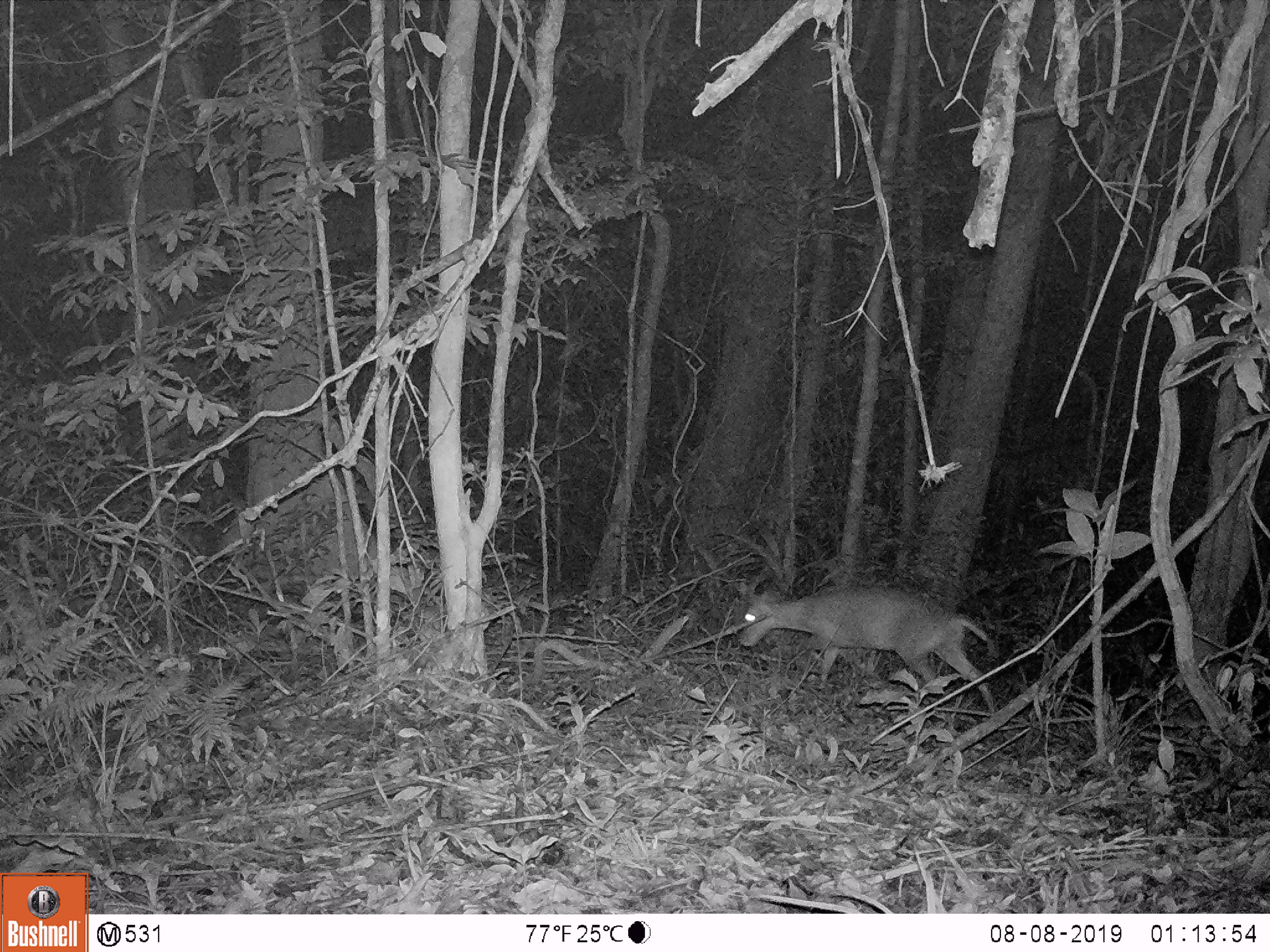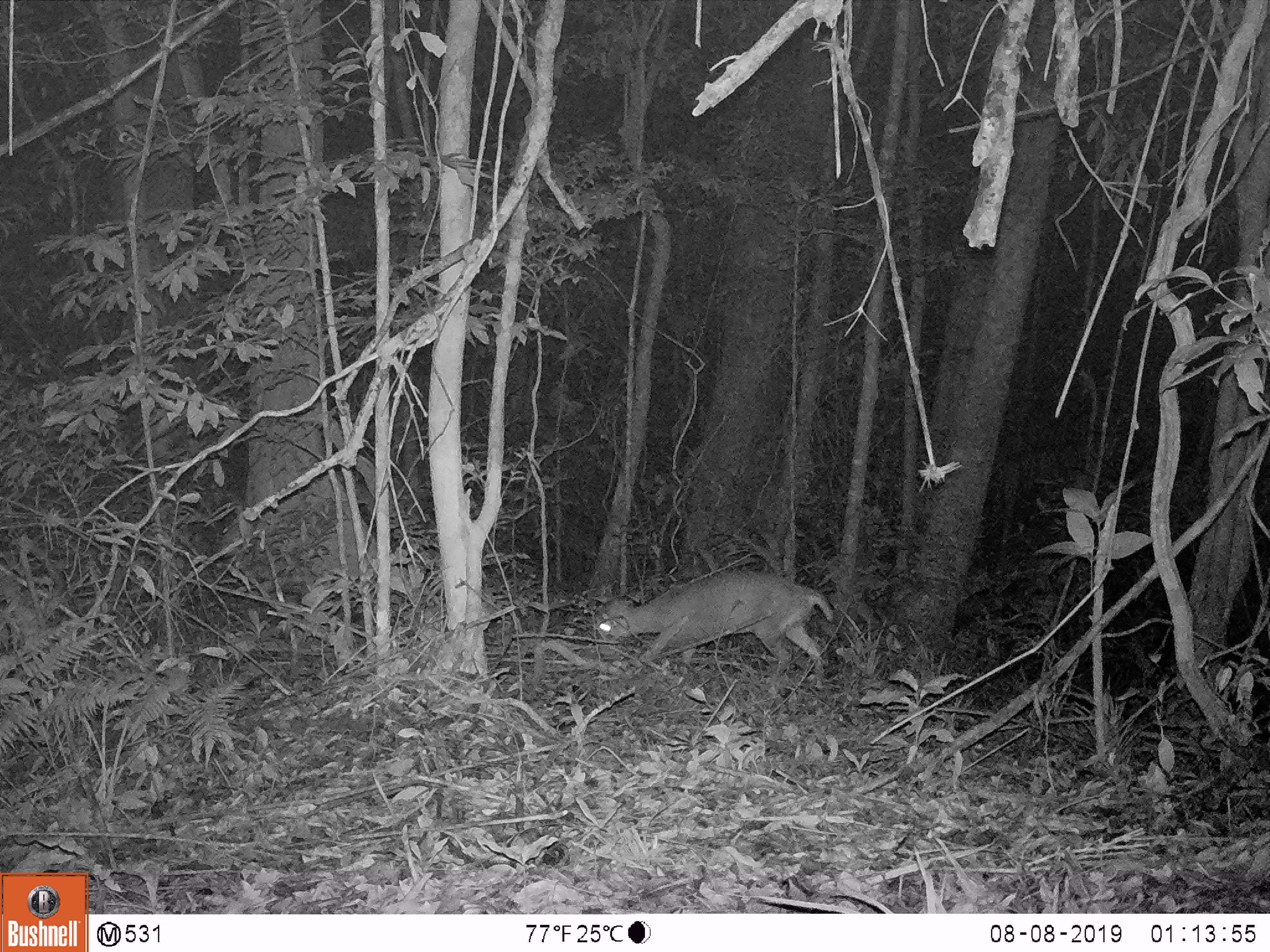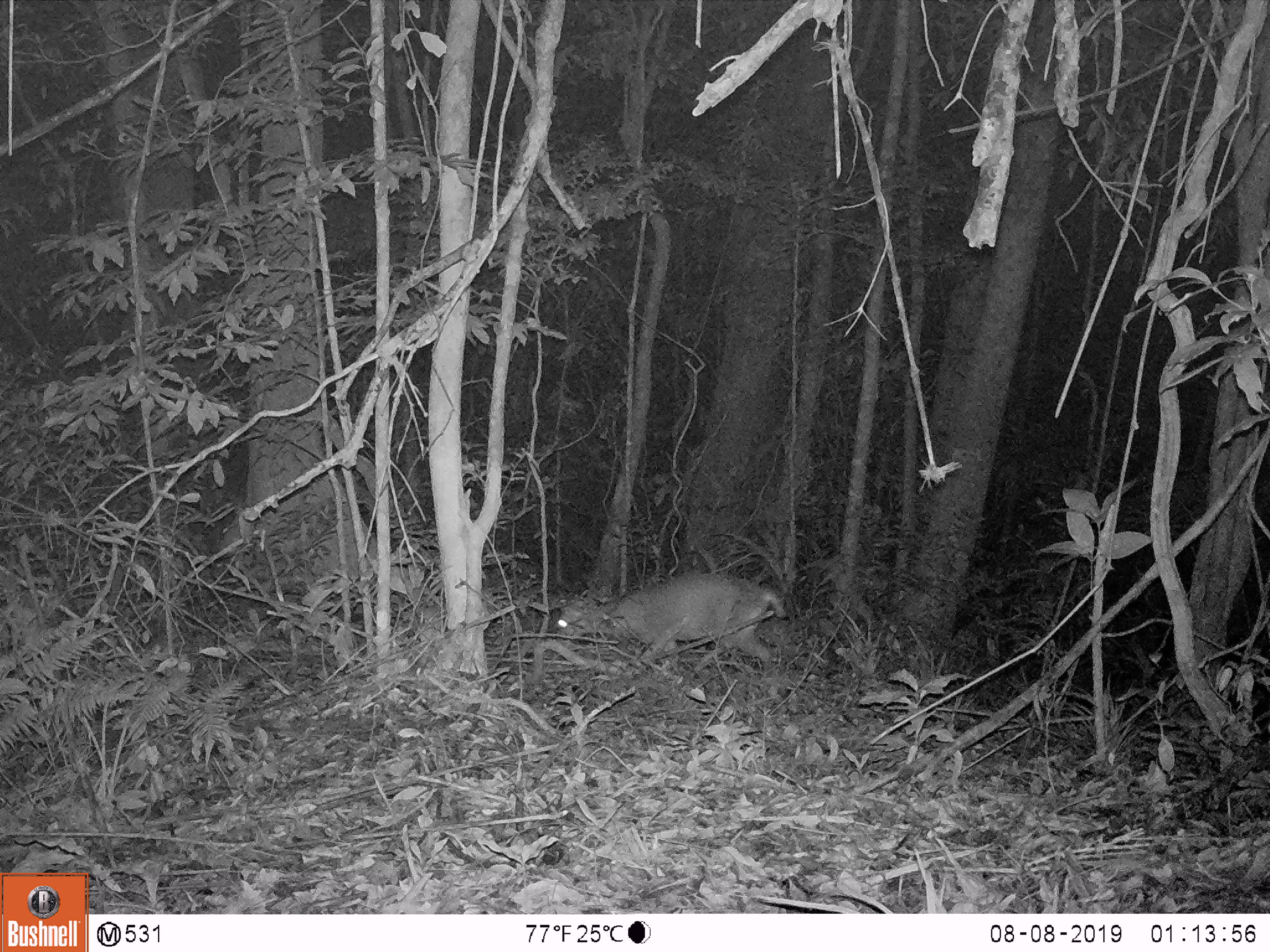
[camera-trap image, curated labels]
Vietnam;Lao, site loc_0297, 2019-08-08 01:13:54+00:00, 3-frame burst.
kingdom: Animalia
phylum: Chordata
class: Mammalia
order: Artiodactyla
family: Cervidae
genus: Muntiacus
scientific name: Muntiacus rooseveltorum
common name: roosevelt's muntjac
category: roosevelts muntjac group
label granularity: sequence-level